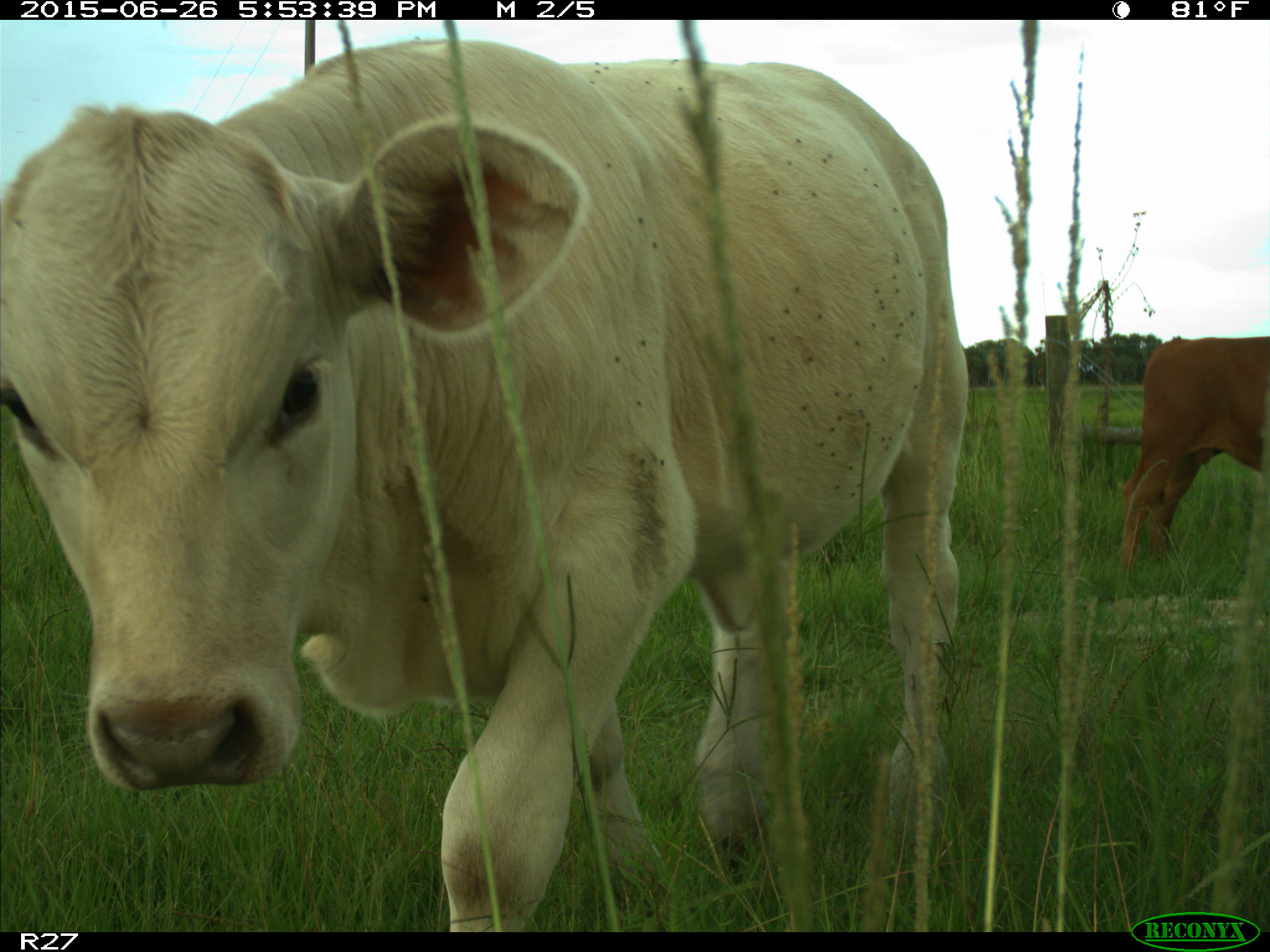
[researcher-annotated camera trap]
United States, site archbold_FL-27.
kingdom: Animalia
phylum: Chordata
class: Mammalia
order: Artiodactyla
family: Bovidae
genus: Bos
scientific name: Bos taurus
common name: domestic cow